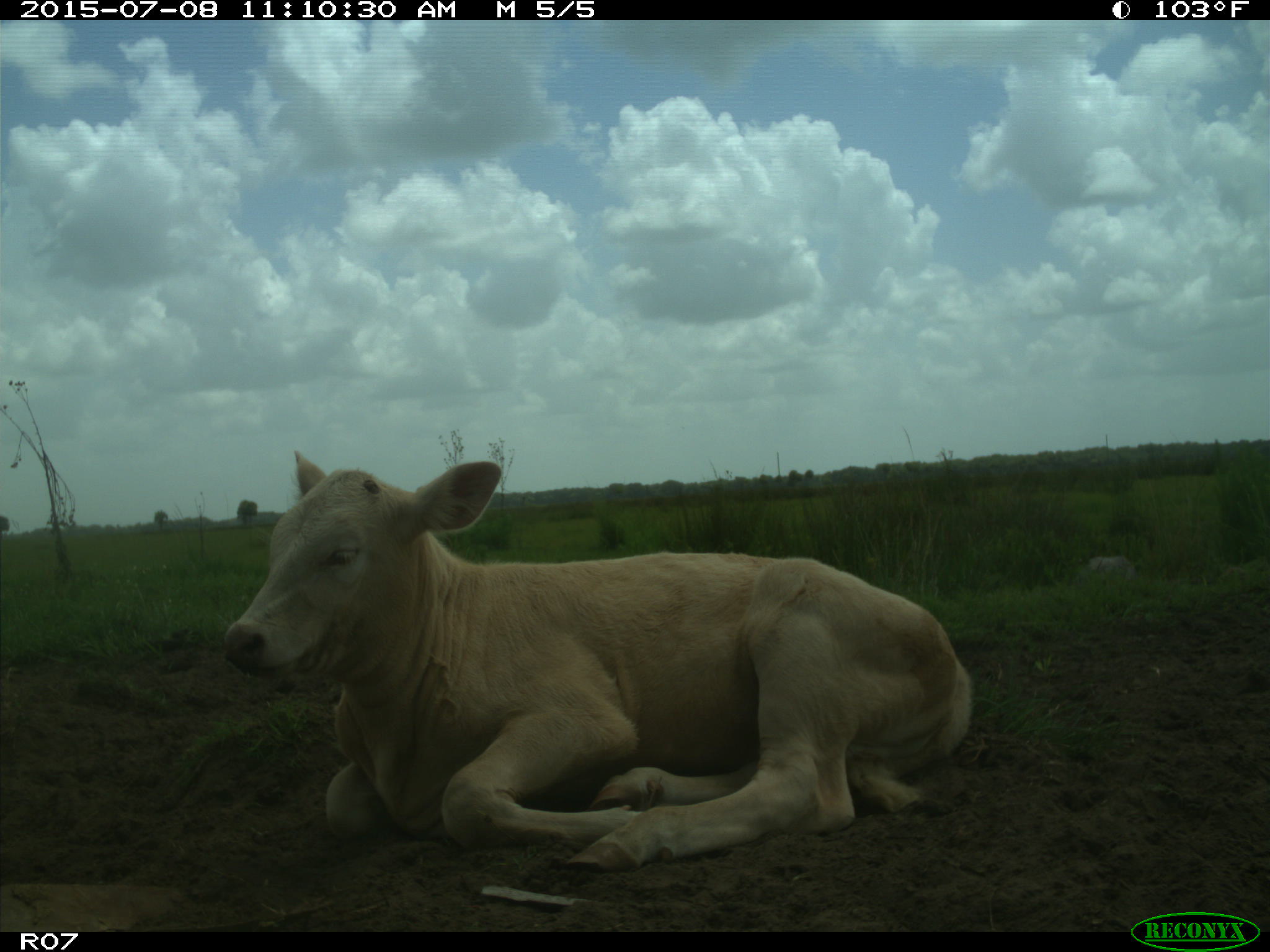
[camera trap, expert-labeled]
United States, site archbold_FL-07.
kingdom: Animalia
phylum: Chordata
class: Mammalia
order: Artiodactyla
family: Bovidae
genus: Bos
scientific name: Bos taurus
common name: domestic cow